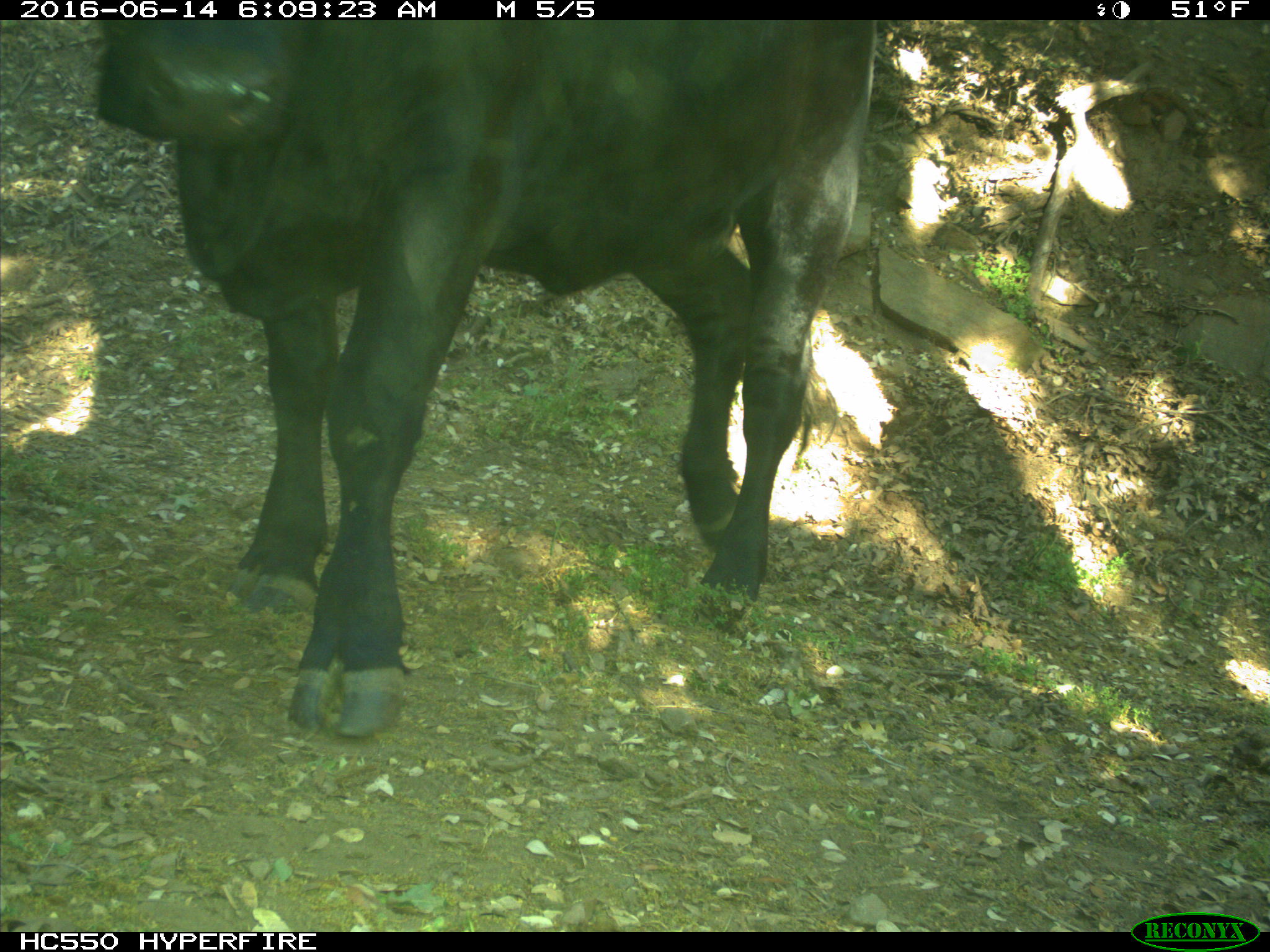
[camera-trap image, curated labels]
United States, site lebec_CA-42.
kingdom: Animalia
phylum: Chordata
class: Mammalia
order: Artiodactyla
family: Bovidae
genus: Bos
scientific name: Bos taurus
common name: domestic cow